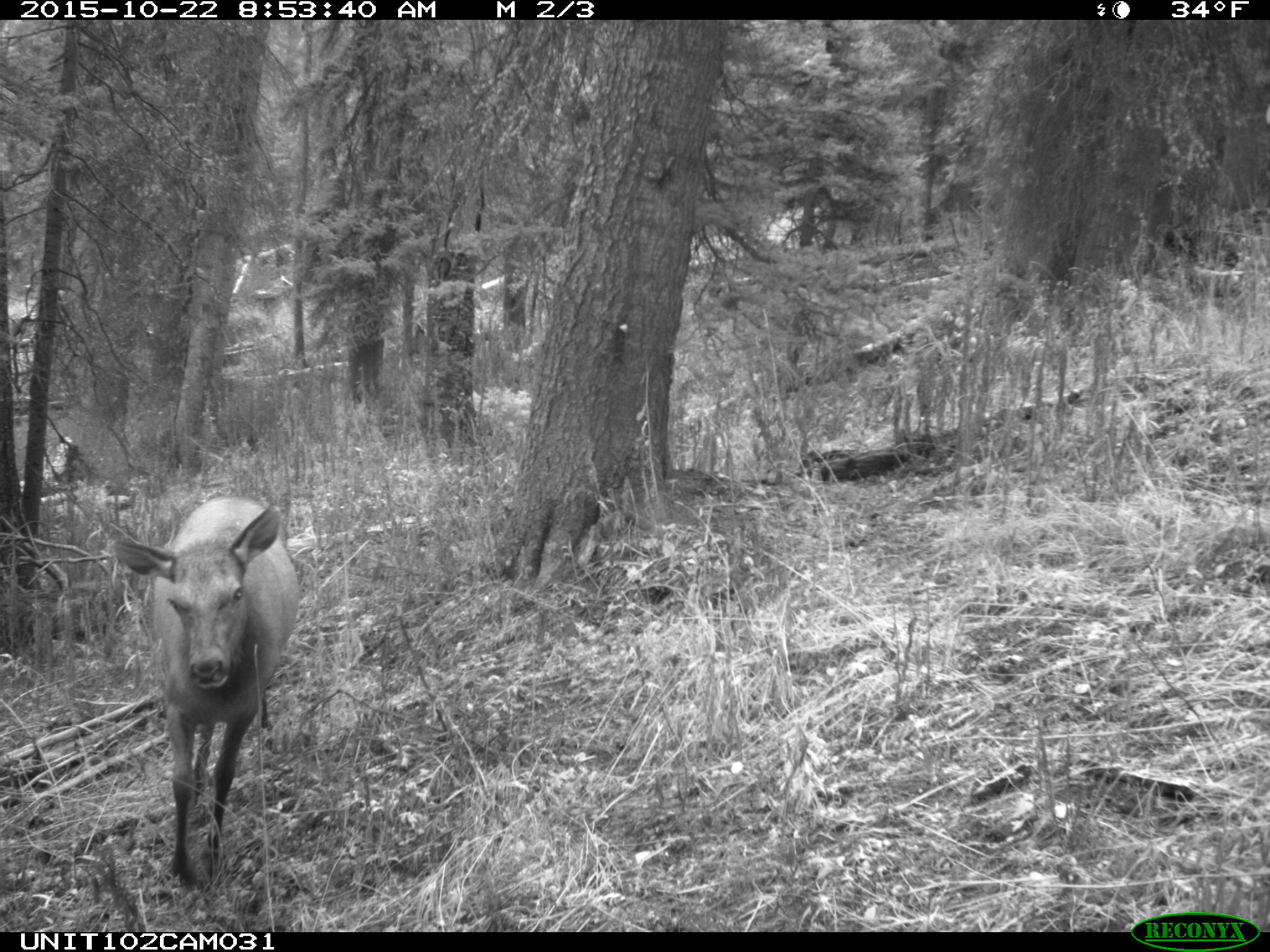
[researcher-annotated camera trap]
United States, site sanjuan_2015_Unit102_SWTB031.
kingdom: Animalia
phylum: Chordata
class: Mammalia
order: Artiodactyla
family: Cervidae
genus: Cervus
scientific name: Cervus elaphus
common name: red deer